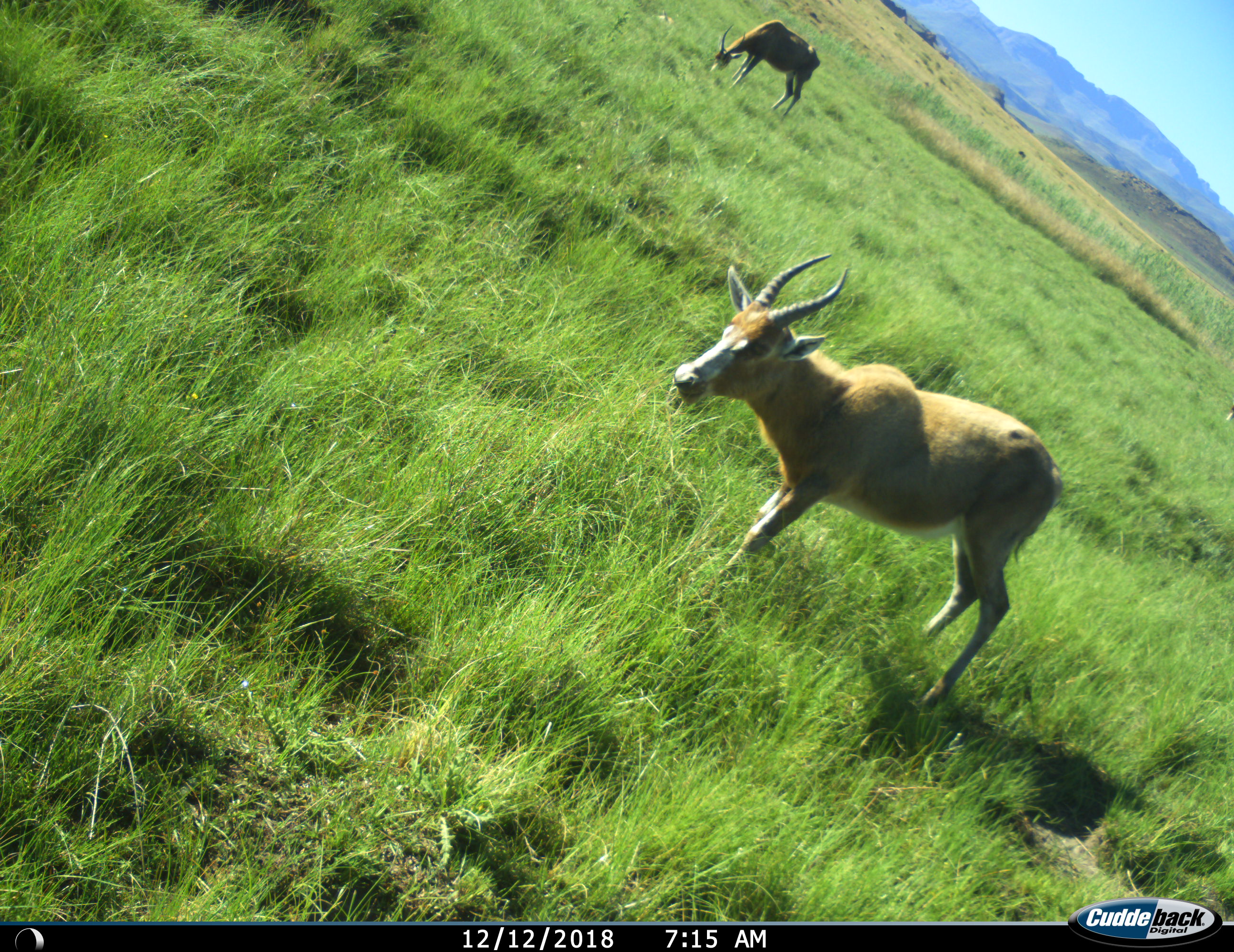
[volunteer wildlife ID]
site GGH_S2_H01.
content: unidentified animal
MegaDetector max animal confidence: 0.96